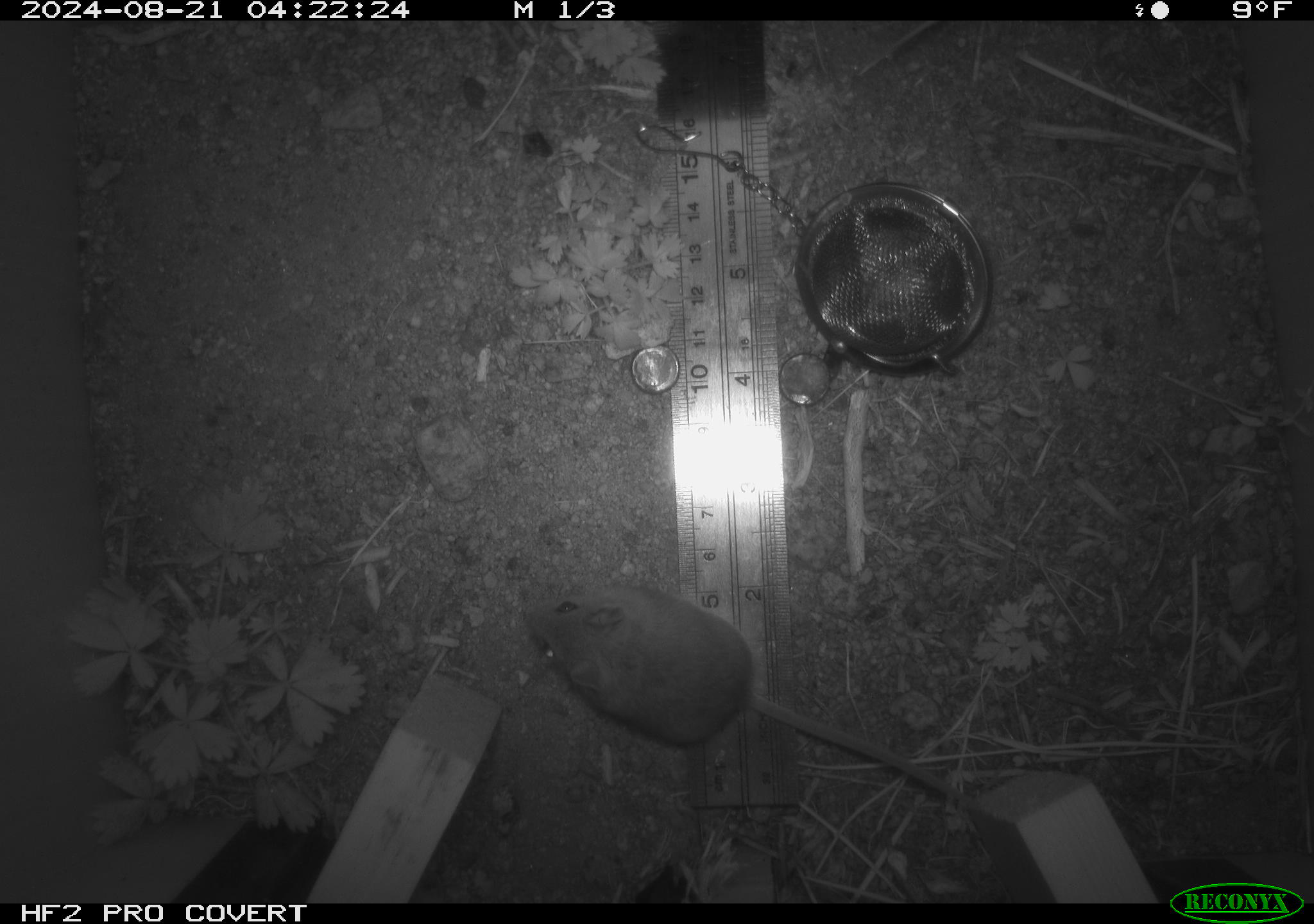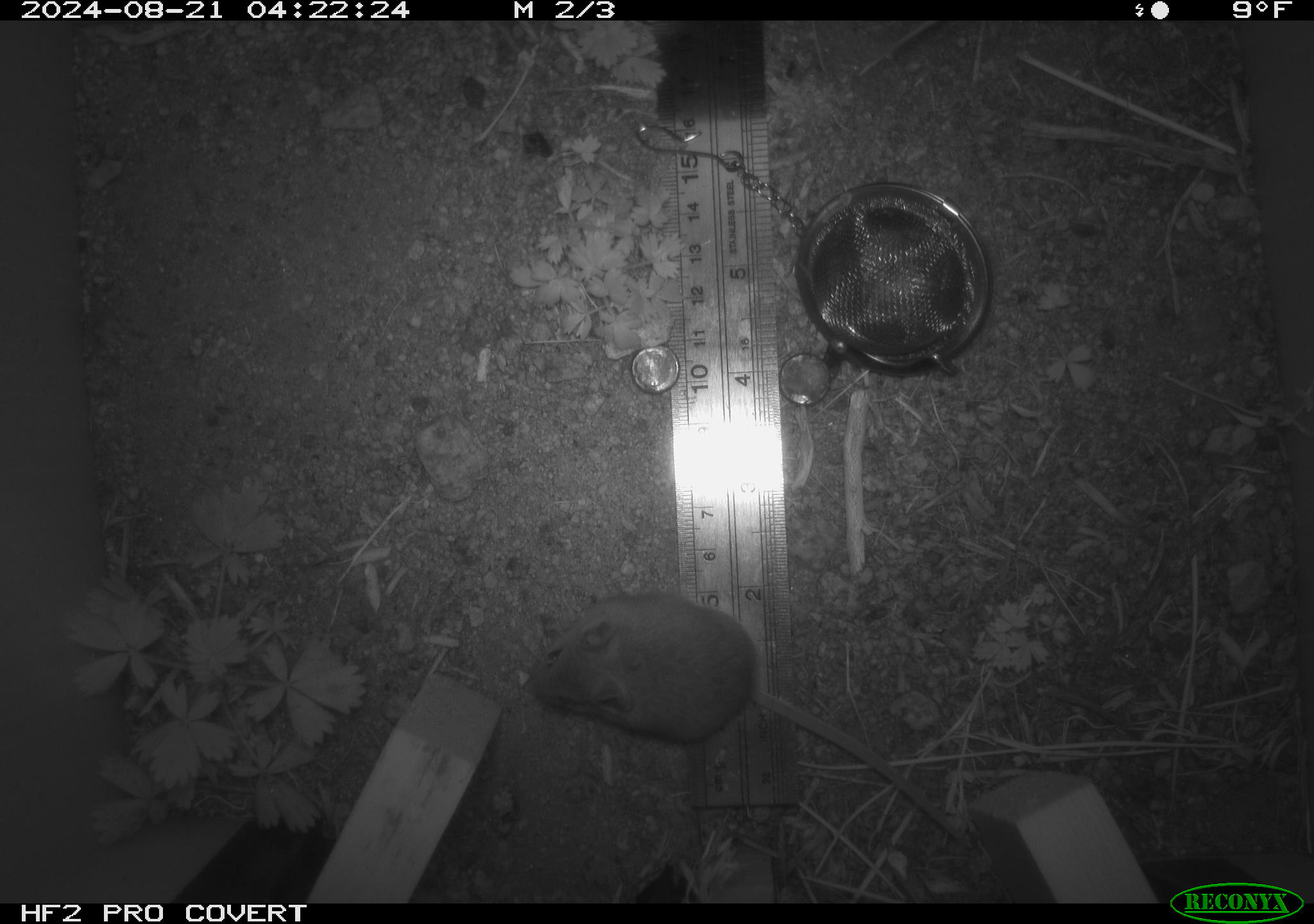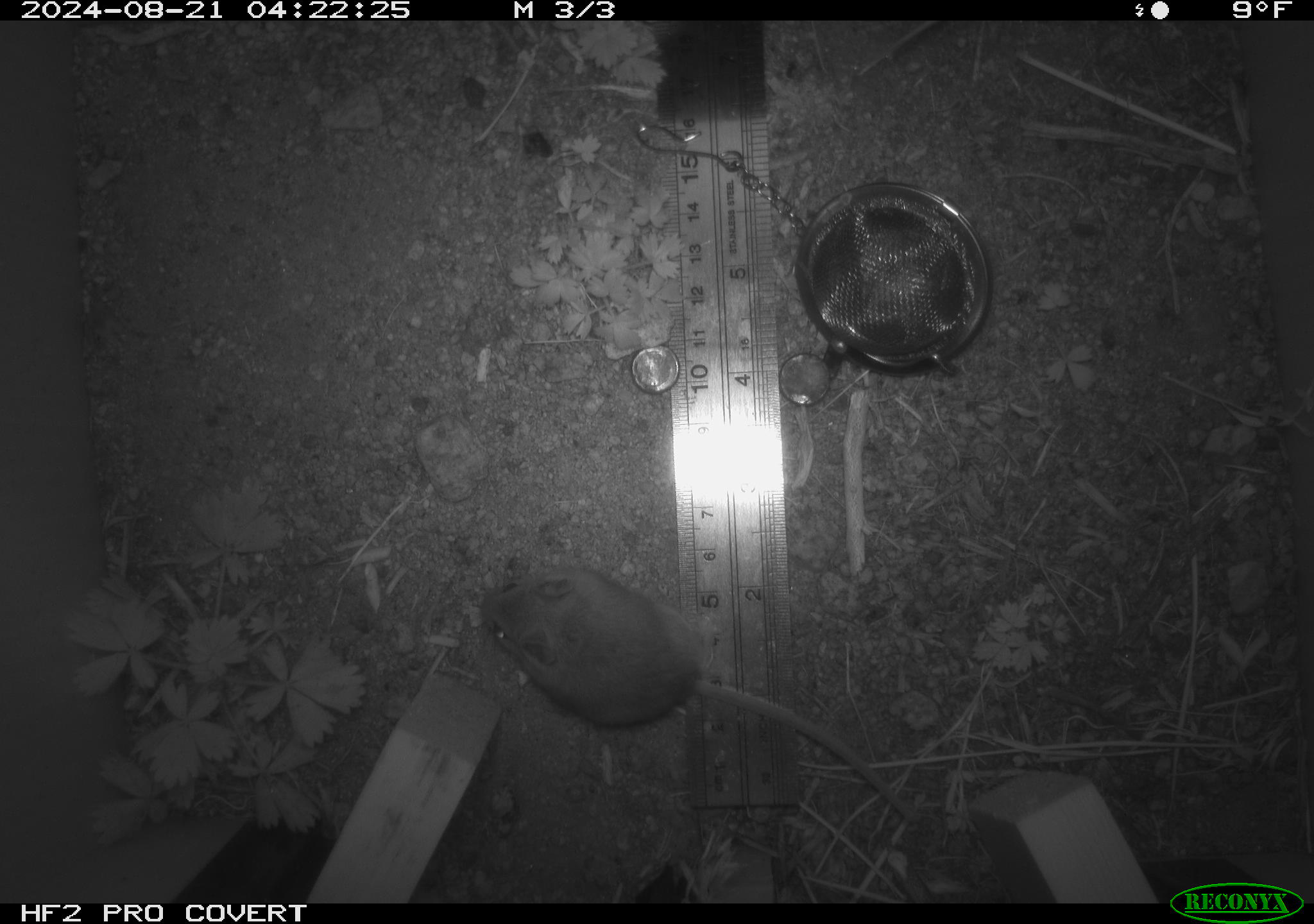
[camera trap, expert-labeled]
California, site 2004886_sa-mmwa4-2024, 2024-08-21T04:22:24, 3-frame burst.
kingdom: Animalia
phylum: Chordata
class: Mammalia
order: Rodentia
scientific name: Rodentia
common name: mouse species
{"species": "mouse species (Rodentia)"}